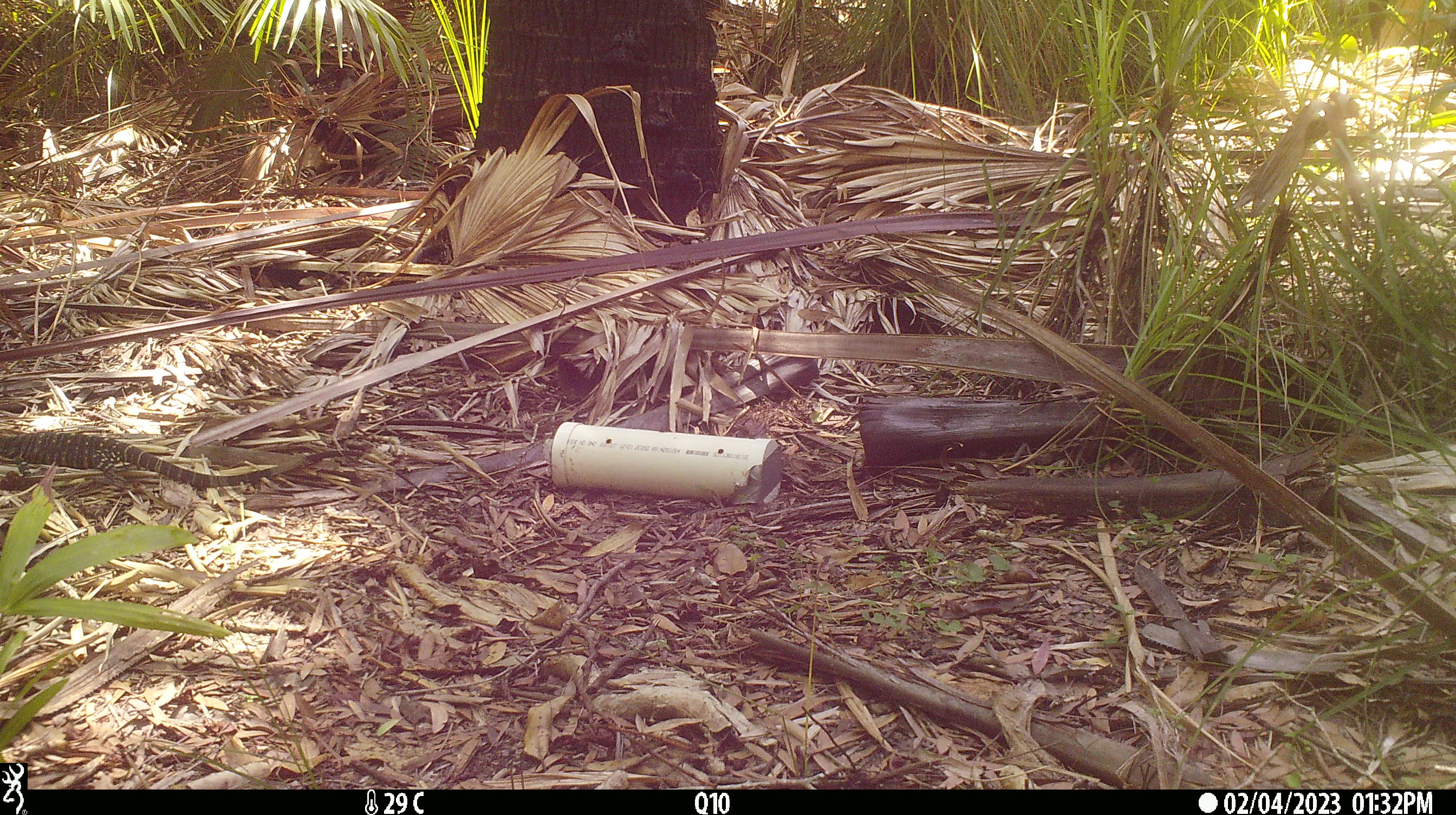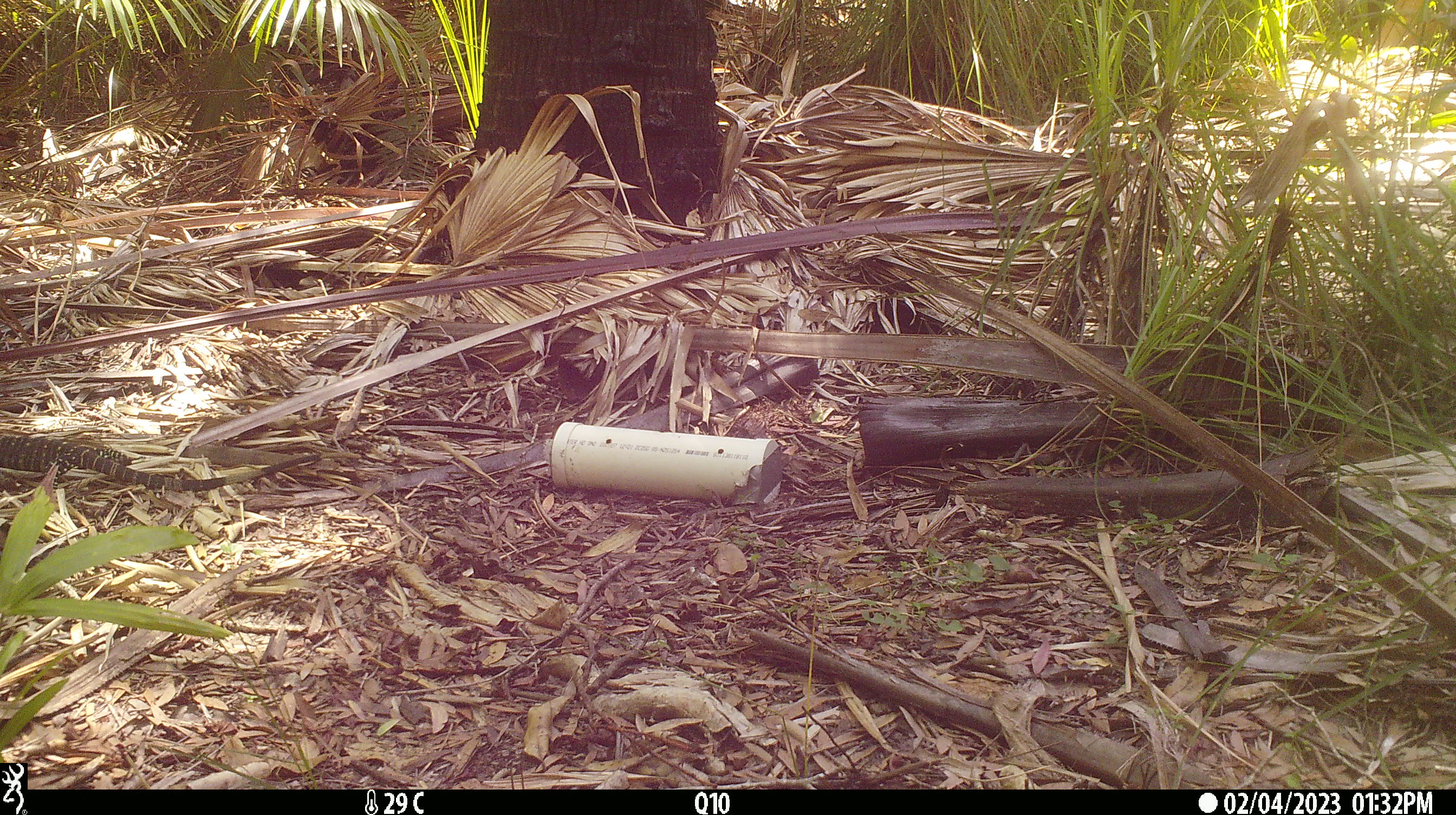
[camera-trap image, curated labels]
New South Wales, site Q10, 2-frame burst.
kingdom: Animalia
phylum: Chordata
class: Reptilia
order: Squamata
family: Varanidae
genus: Varanus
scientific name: Varanus varius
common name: lace monitor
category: goanna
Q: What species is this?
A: Goanna (lace monitor) (Varanus varius).